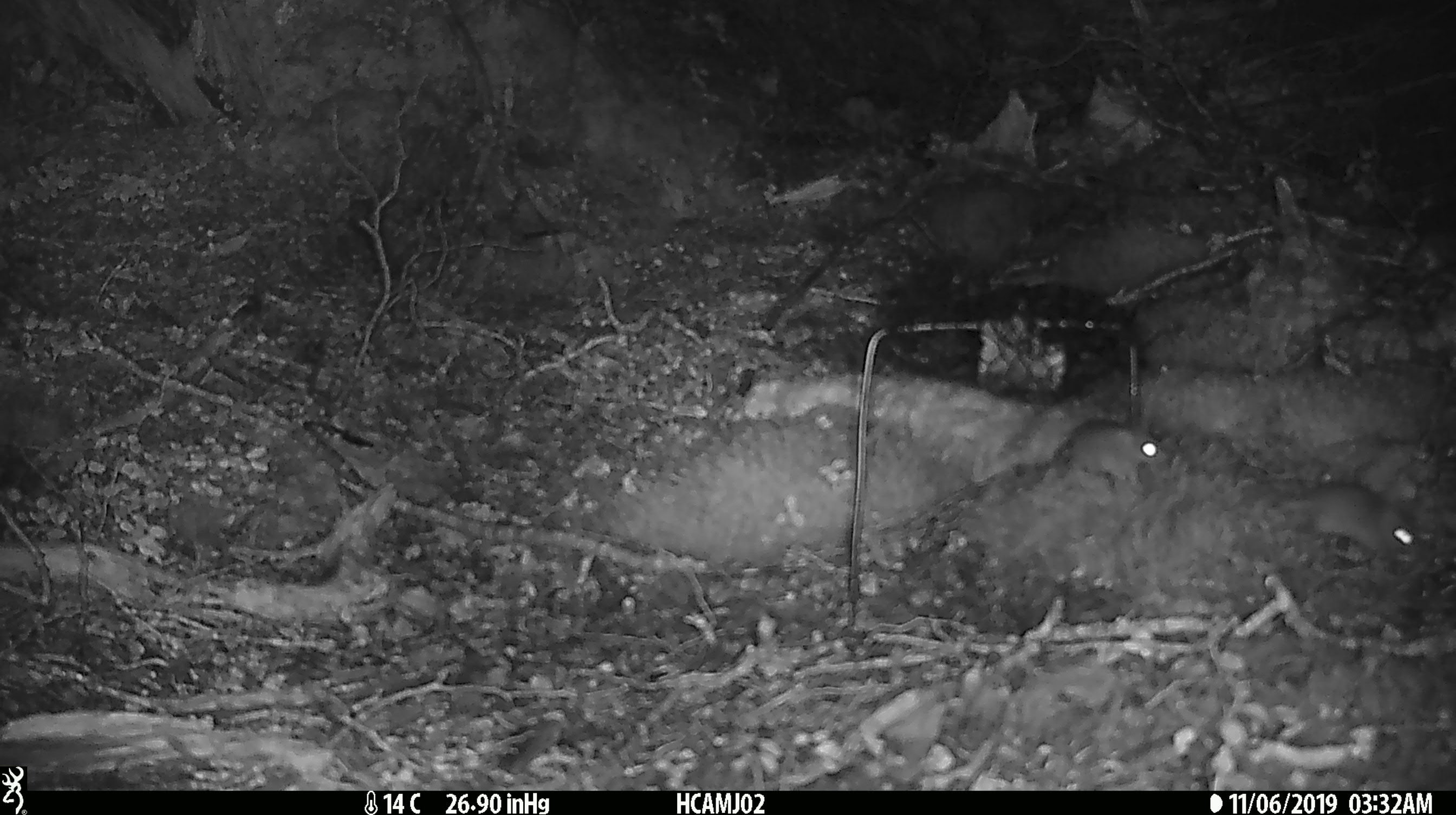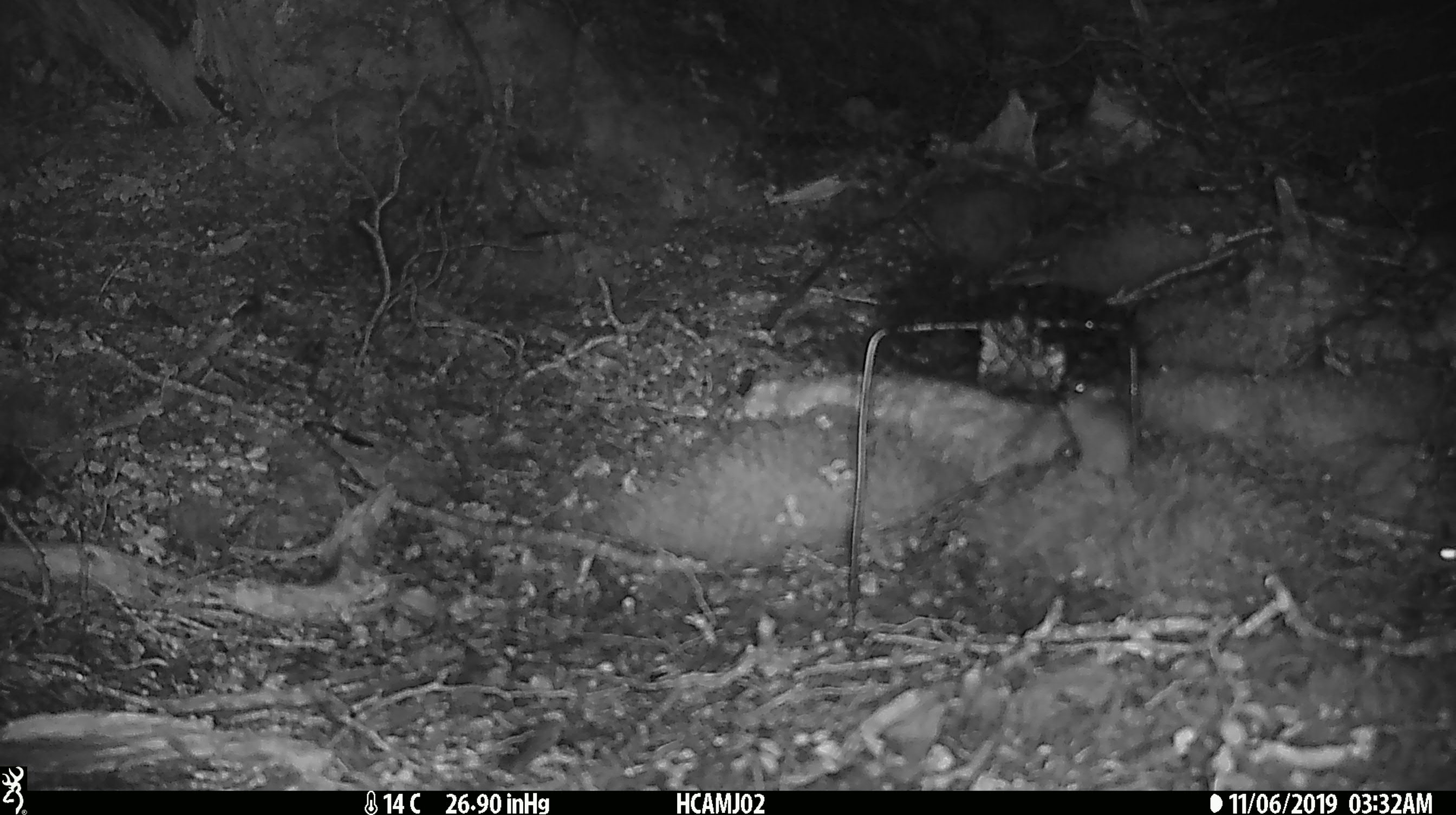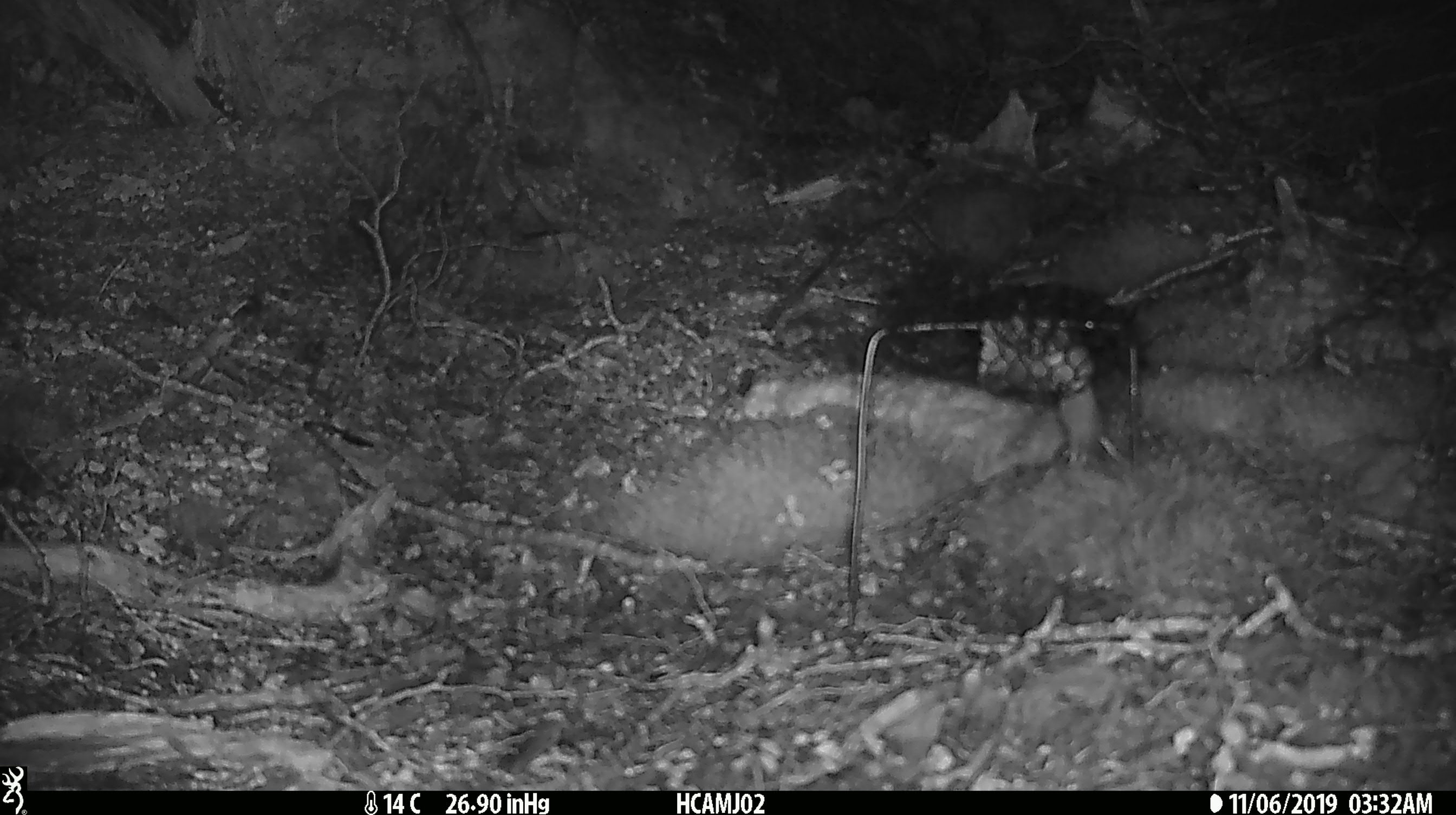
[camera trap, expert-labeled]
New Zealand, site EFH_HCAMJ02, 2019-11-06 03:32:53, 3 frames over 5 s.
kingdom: Animalia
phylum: Chordata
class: Mammalia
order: Rodentia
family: Muridae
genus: Mus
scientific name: Mus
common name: mouse